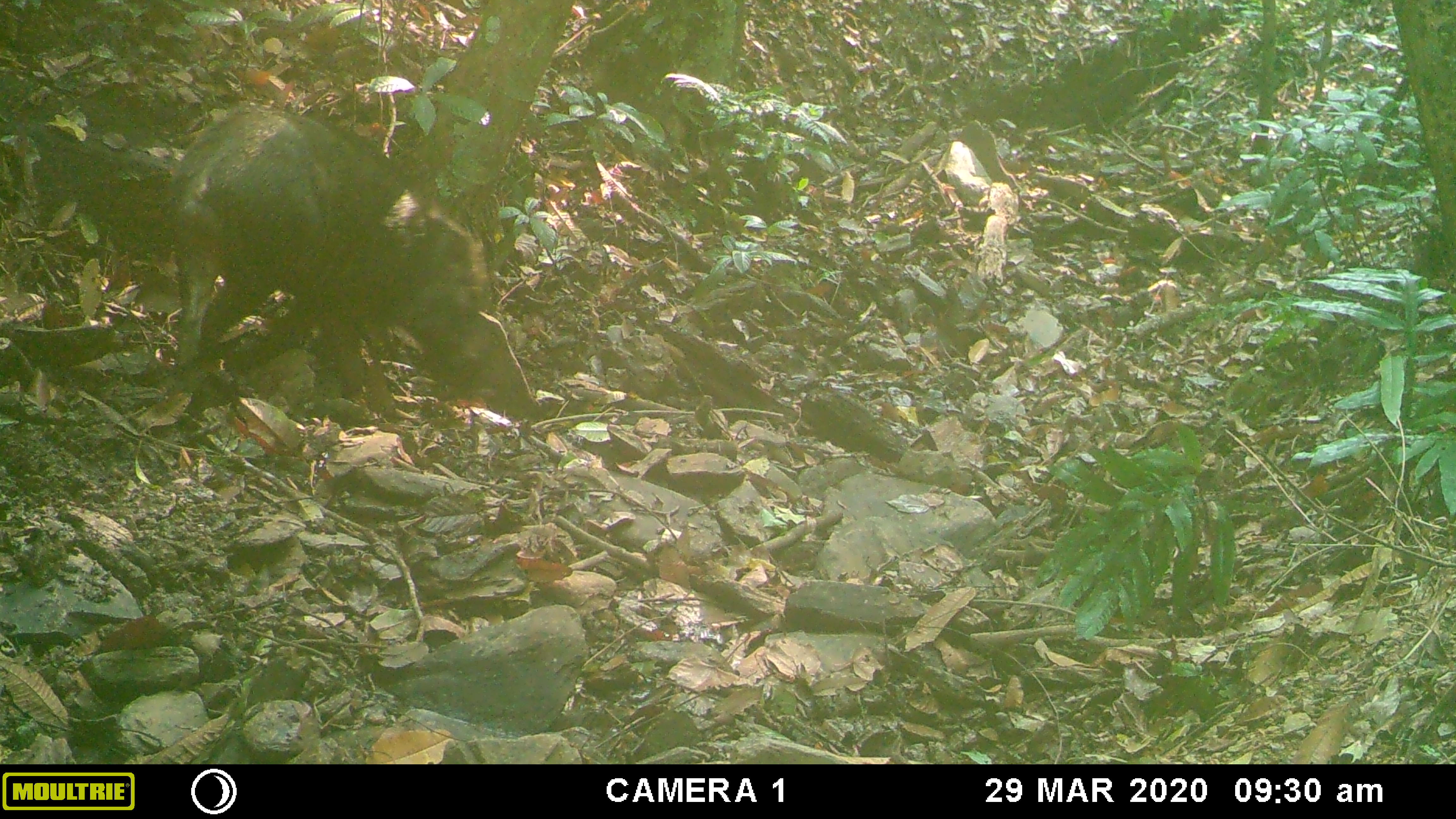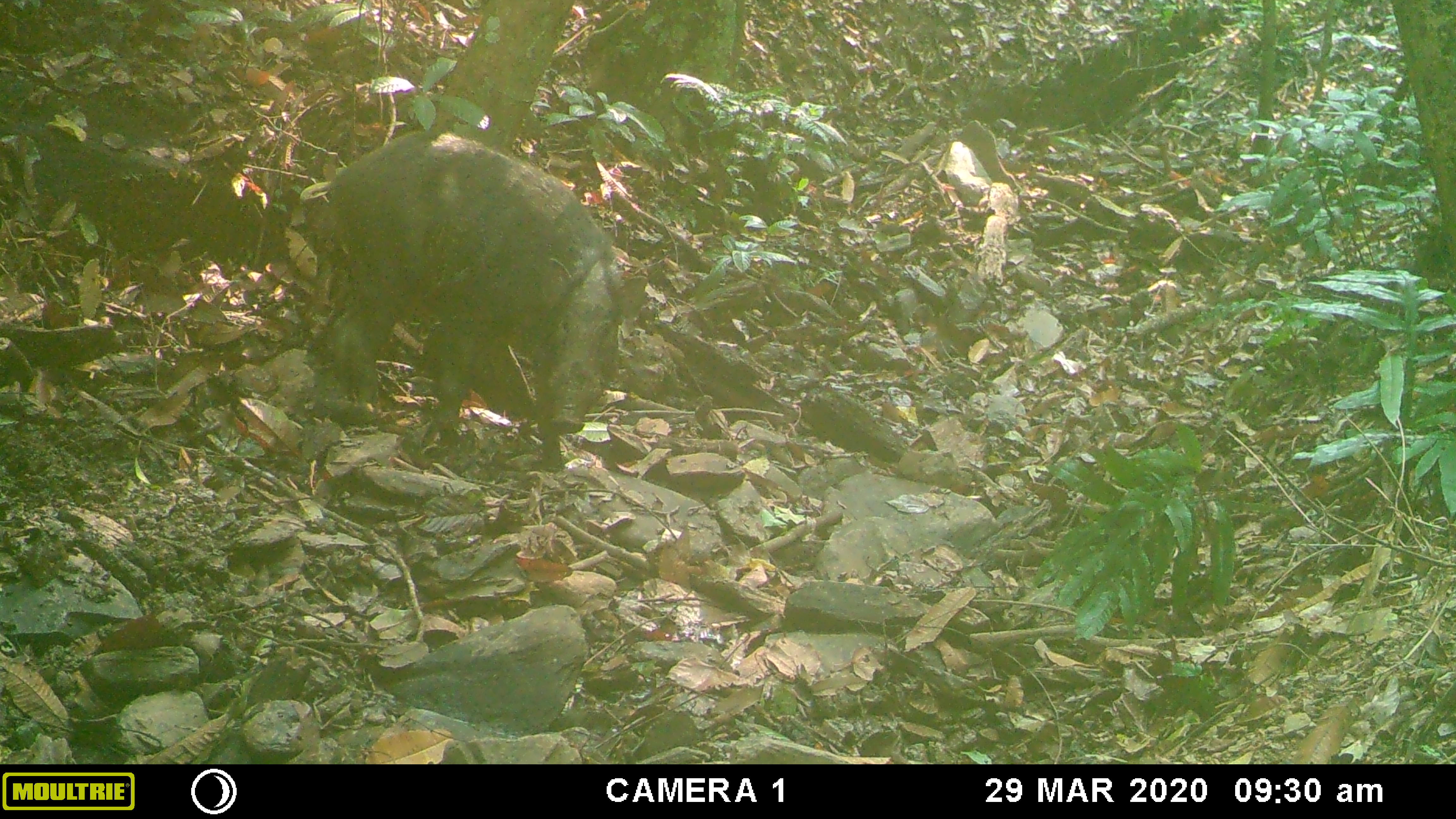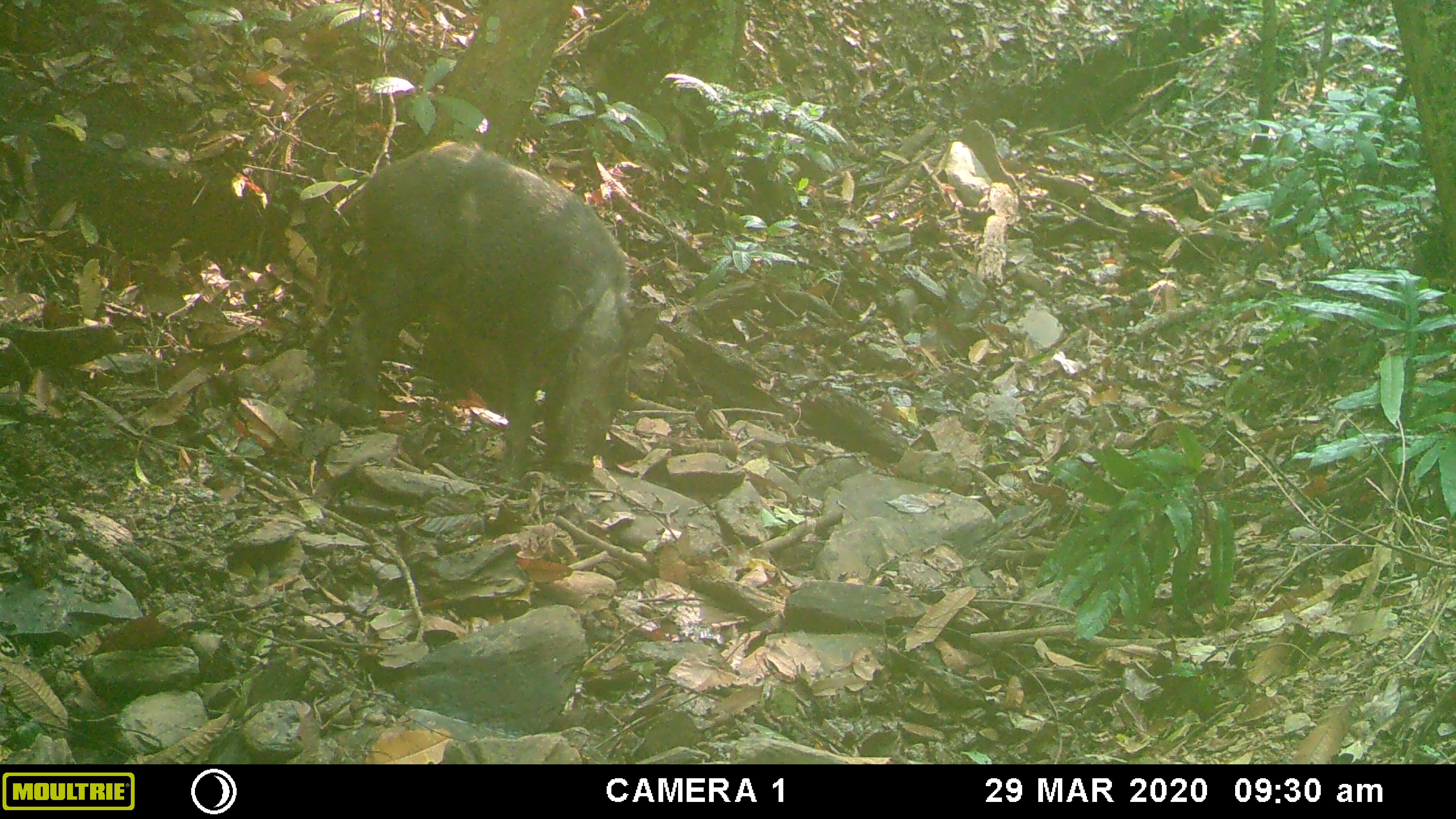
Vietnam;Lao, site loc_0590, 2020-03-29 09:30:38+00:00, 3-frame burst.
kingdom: Animalia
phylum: Chordata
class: Mammalia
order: Artiodactyla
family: Suidae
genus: Sus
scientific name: Sus scrofa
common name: eurasian wild pig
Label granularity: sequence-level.